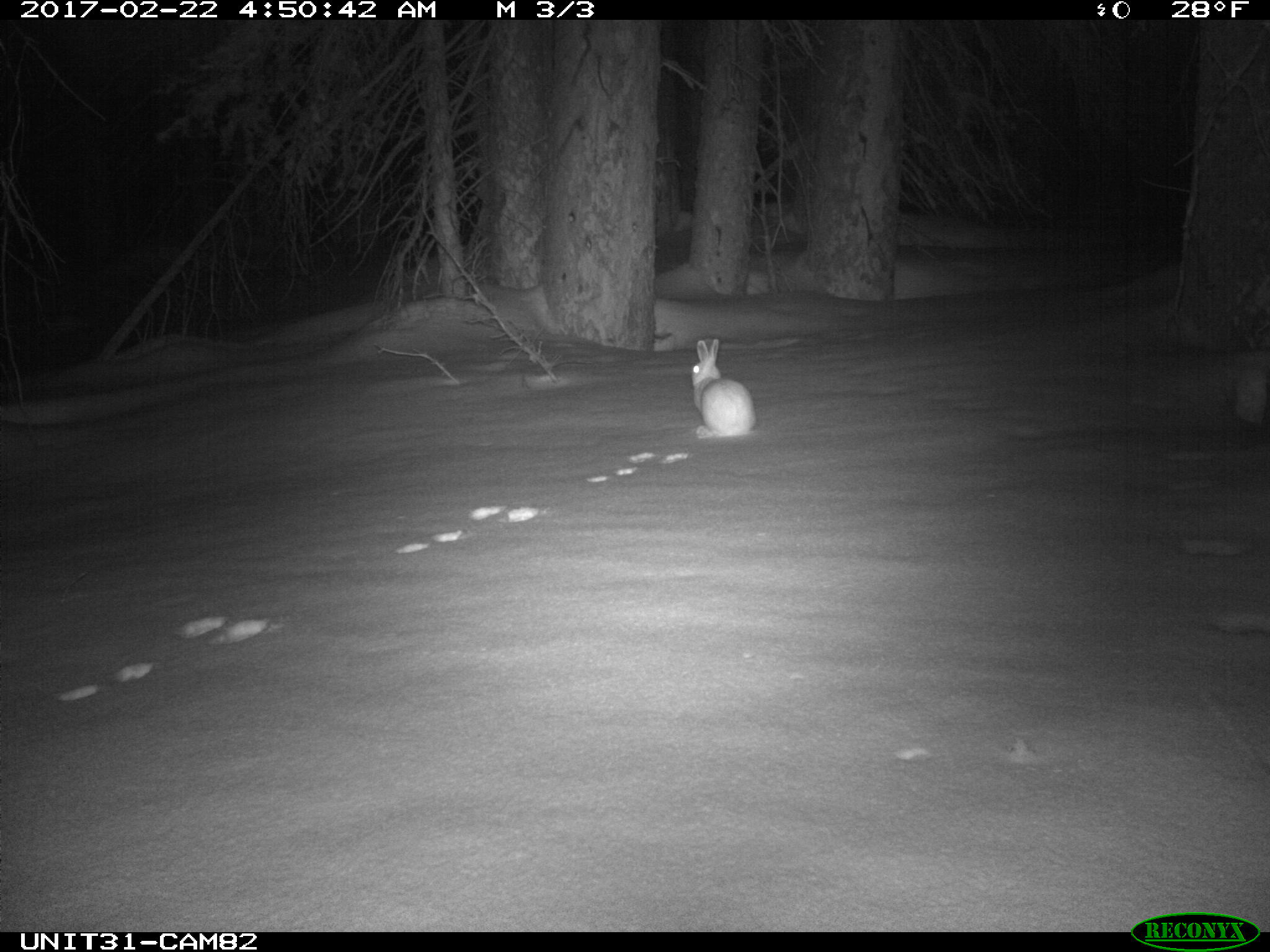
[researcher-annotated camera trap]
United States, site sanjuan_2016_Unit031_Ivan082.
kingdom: Animalia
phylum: Chordata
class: Mammalia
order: Lagomorpha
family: Leporidae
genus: Lepus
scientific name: Lepus americanus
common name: snowshoe hare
Lepus americanus (snowshoe hare).